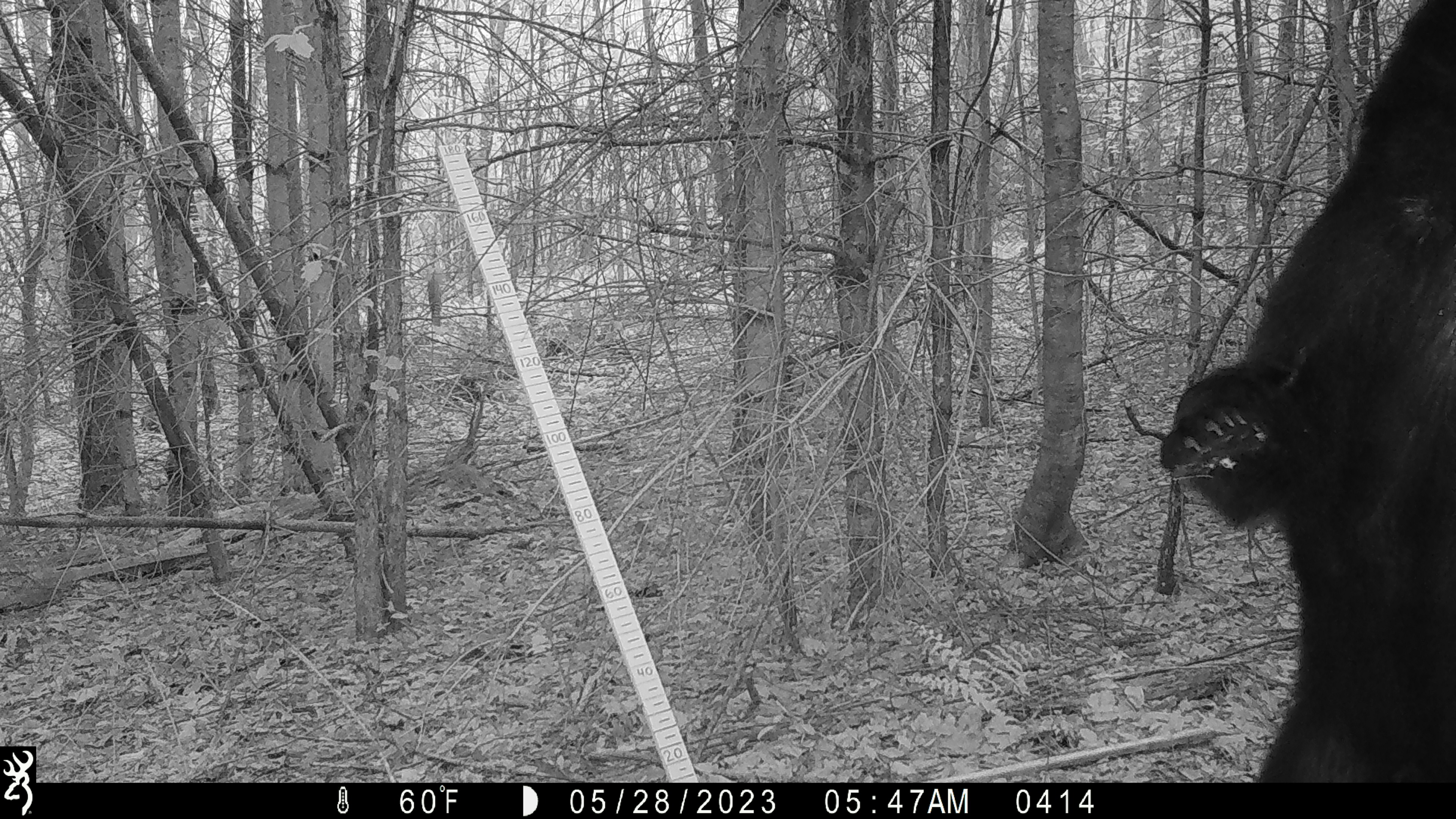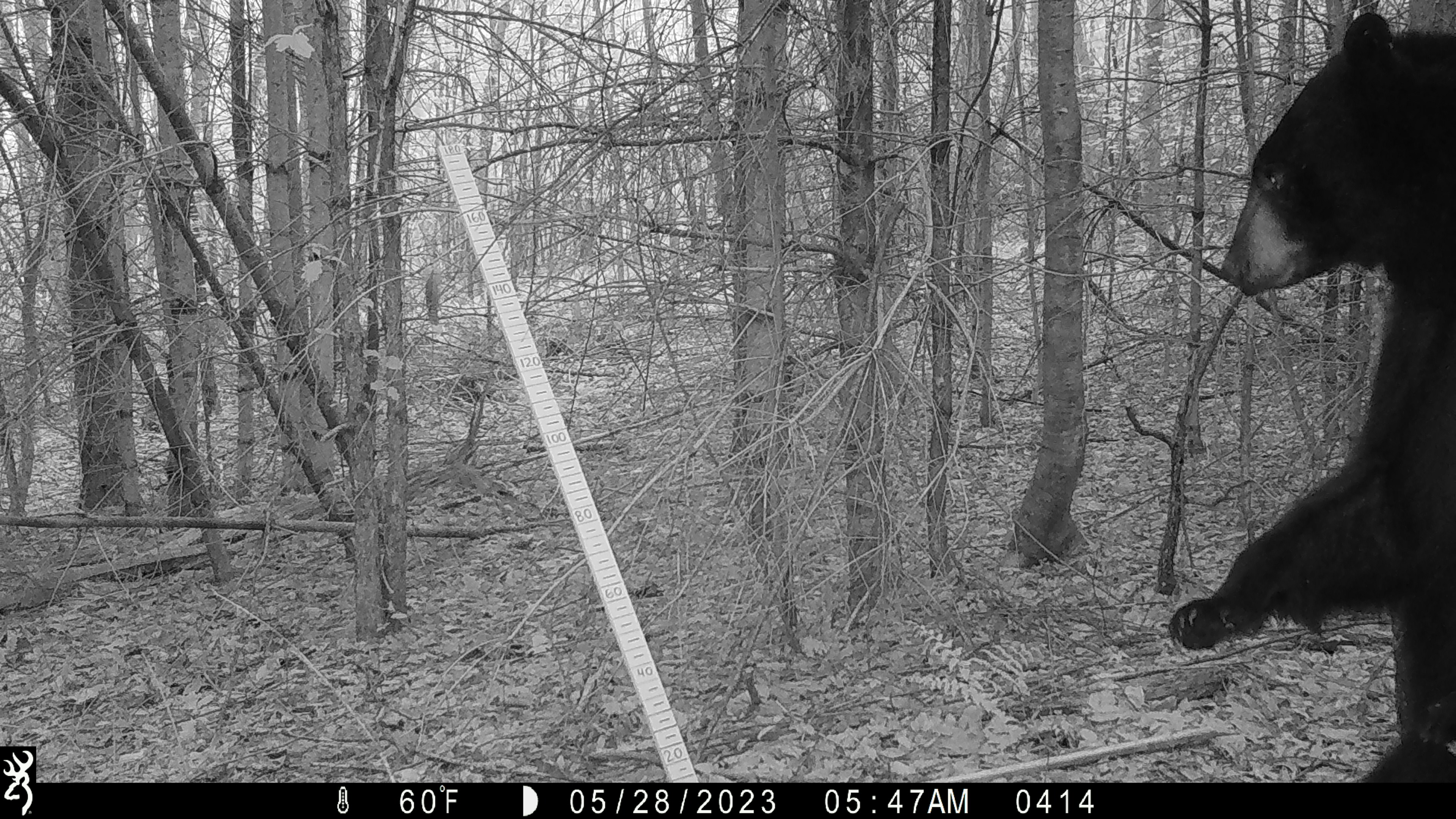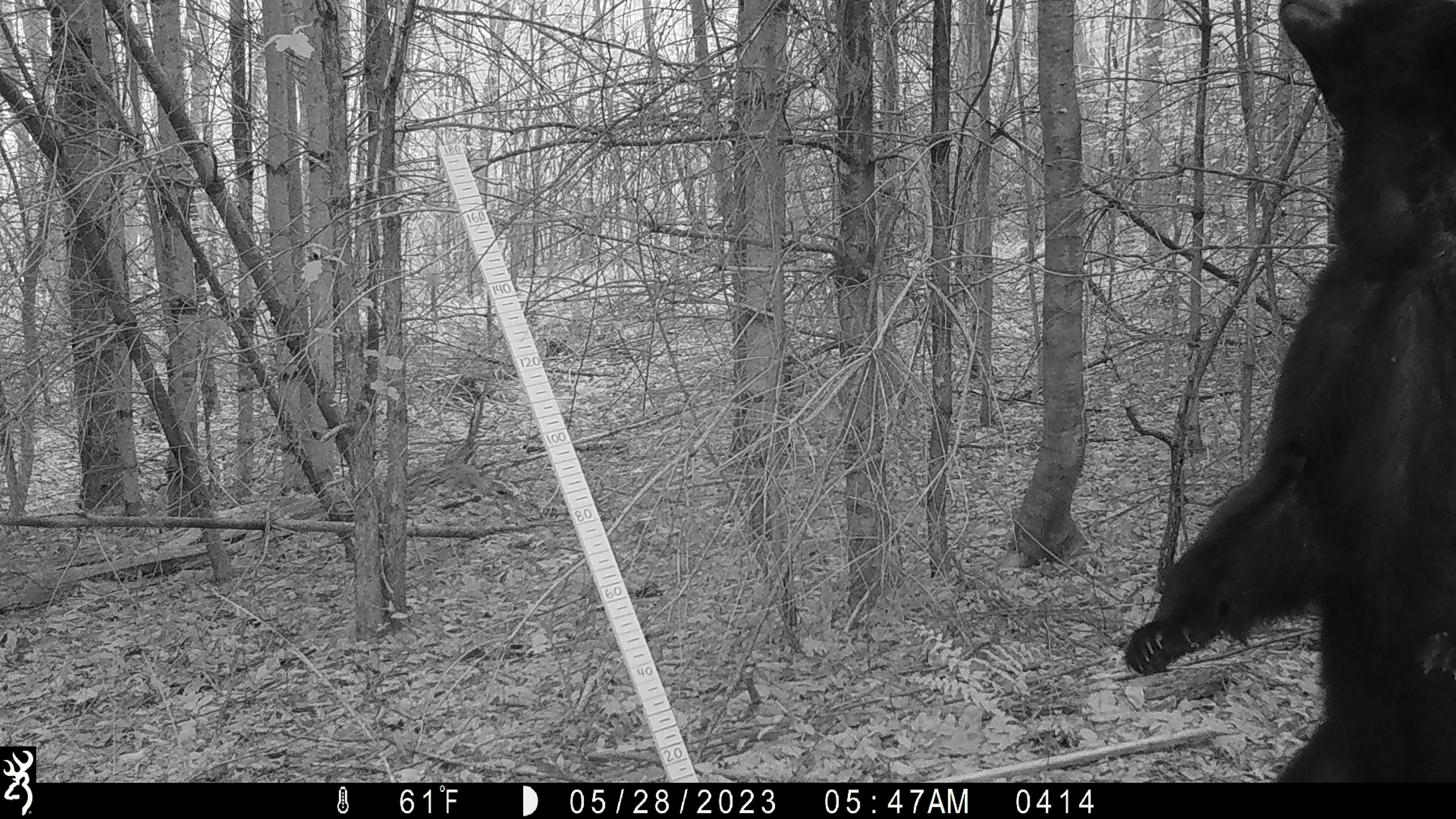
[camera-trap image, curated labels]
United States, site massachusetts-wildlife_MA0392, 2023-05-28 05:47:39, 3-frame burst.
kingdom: Animalia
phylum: Chordata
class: Mammalia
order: Carnivora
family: Ursidae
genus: Ursus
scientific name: Ursus americanus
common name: black bear